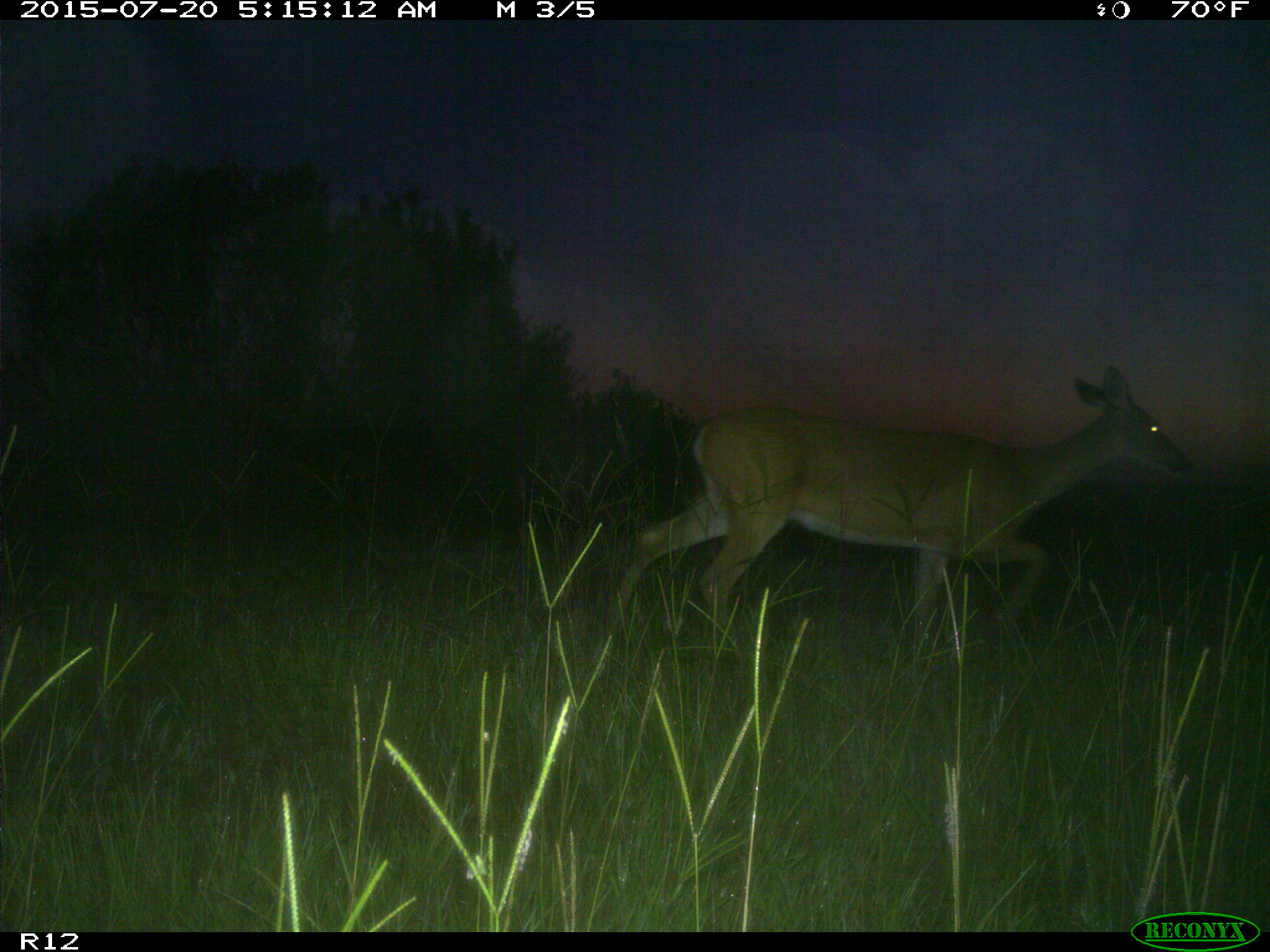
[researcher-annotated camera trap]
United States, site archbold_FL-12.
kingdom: Animalia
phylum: Chordata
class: Mammalia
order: Artiodactyla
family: Cervidae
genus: Odocoileus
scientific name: Odocoileus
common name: deer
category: unidentified deer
Unidentified deer (deer) (Odocoileus).